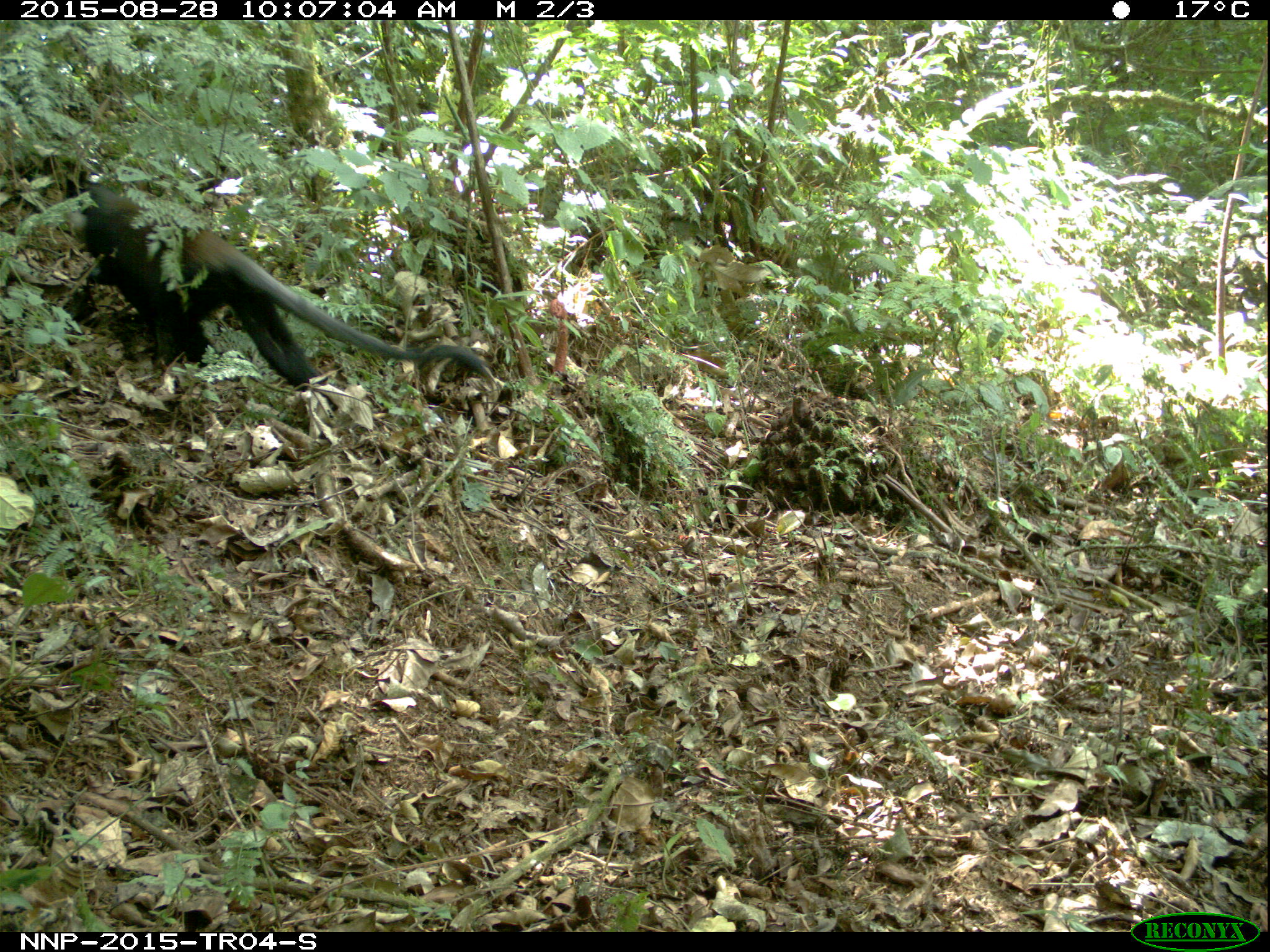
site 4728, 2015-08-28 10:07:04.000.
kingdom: Animalia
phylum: Chordata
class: Mammalia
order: Primates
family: Cercopithecidae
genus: Allochrocebus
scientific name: Allochrocebus lhoesti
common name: l'hoest's monkey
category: cercopithecus lhoesti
Cercopithecus lhoesti (l'hoest's monkey) (Allochrocebus lhoesti), count 1.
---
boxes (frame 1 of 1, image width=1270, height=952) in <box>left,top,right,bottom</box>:
cercopithecus lhoesti: <box>76,179,489,411</box>